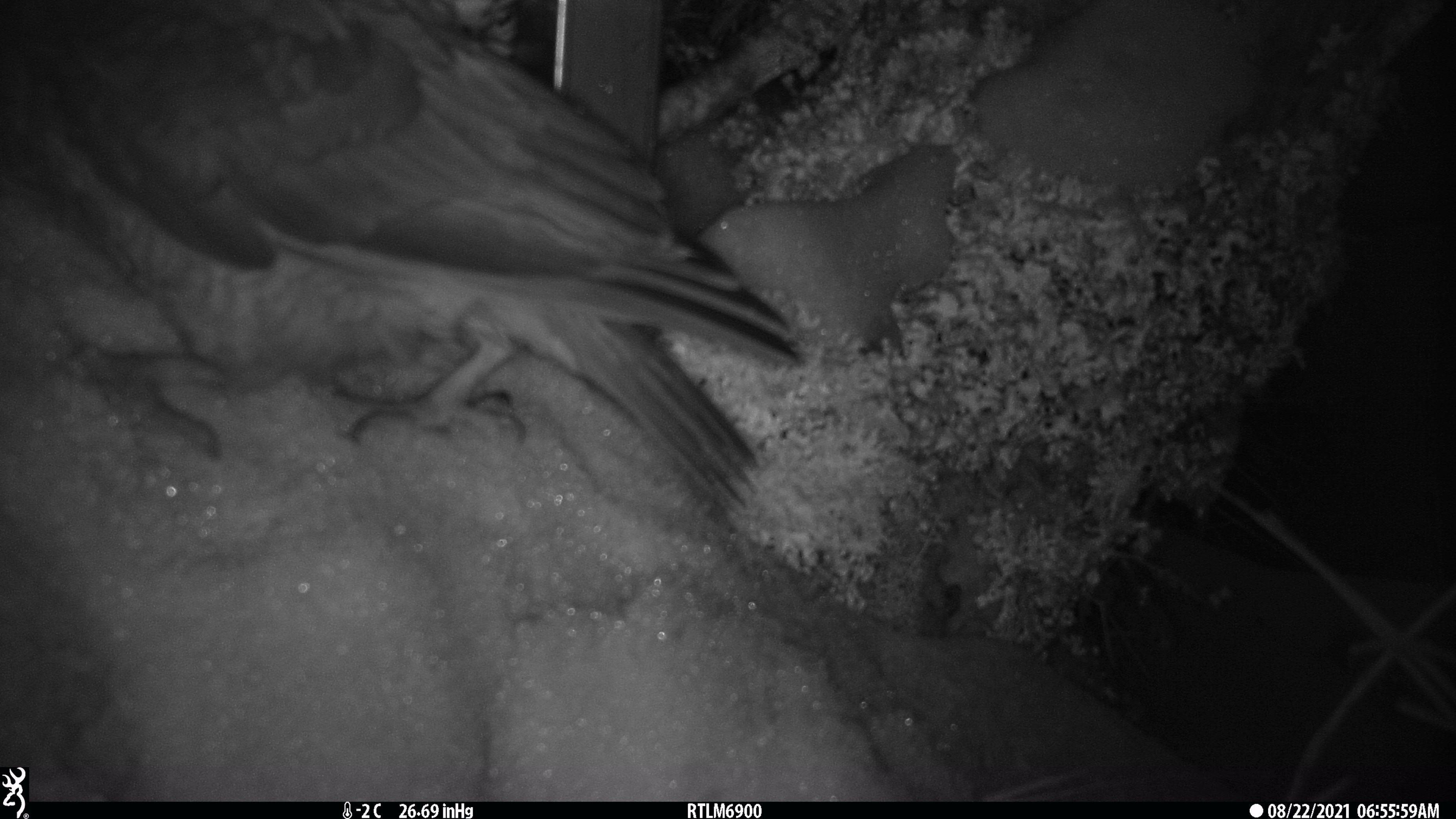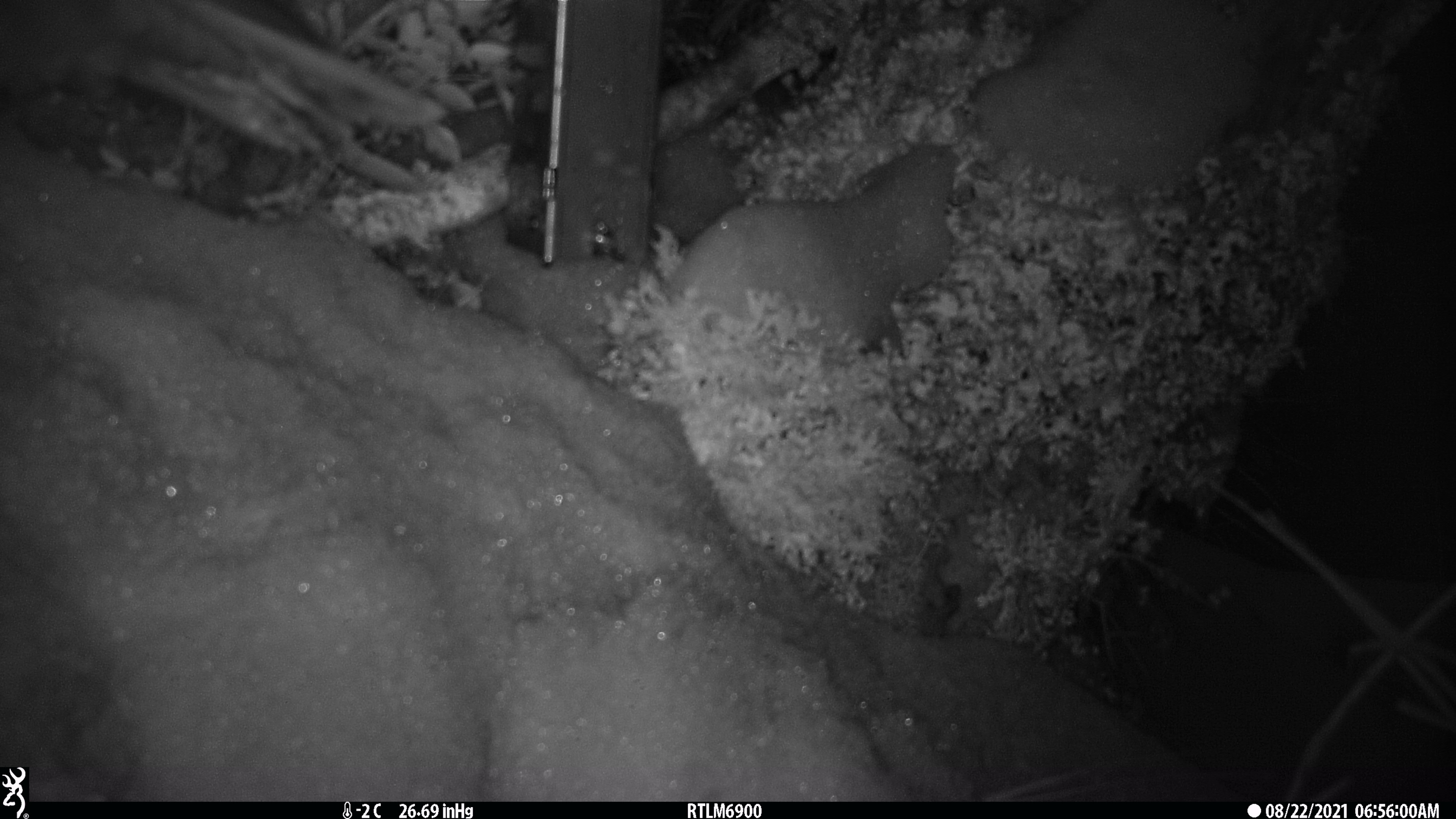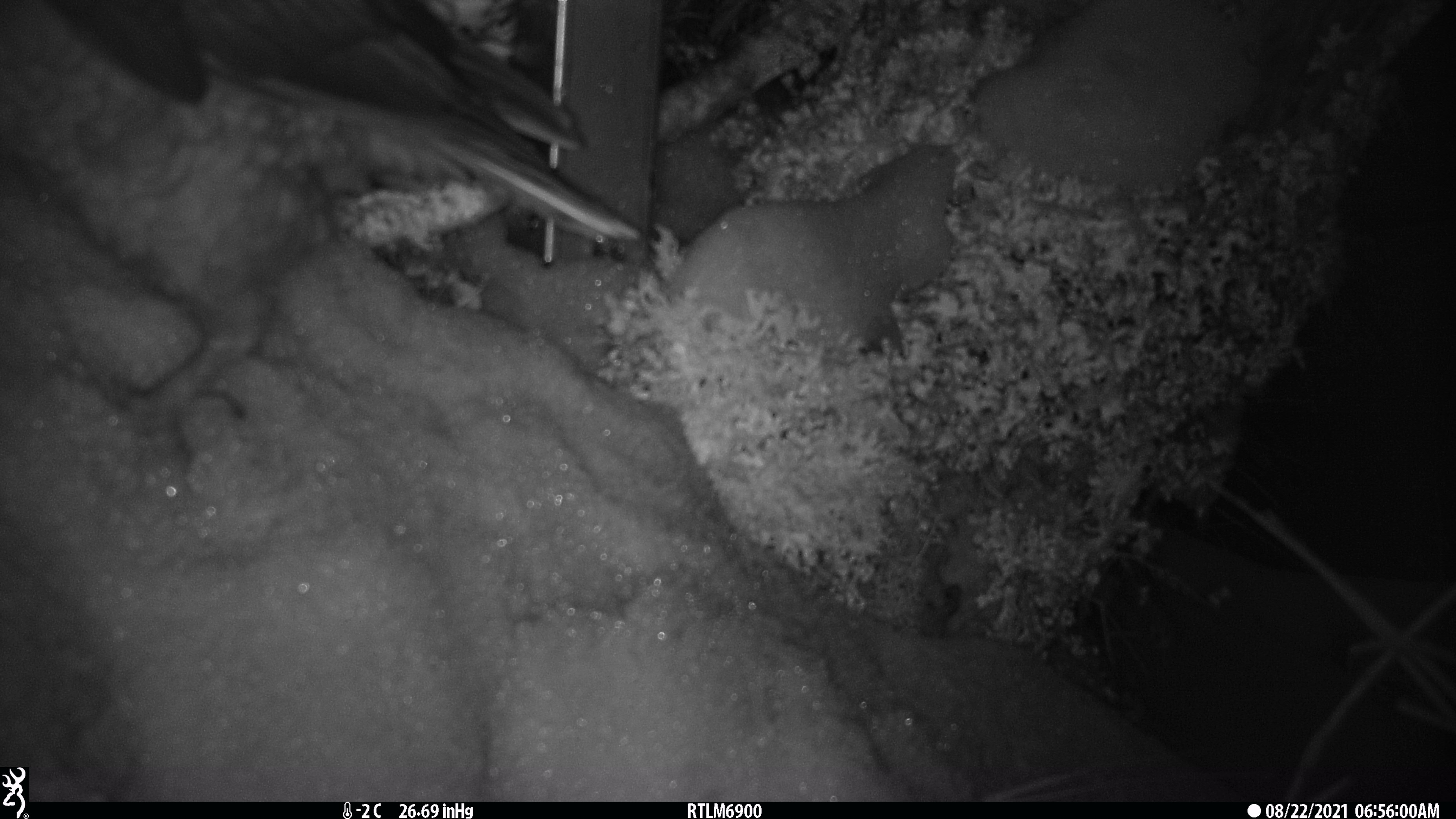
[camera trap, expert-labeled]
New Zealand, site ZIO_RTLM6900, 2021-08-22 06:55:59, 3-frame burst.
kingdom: Animalia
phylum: Chordata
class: Aves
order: Psittaciformes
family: Strigopidae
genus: Nestor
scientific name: Nestor notabilis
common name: kea